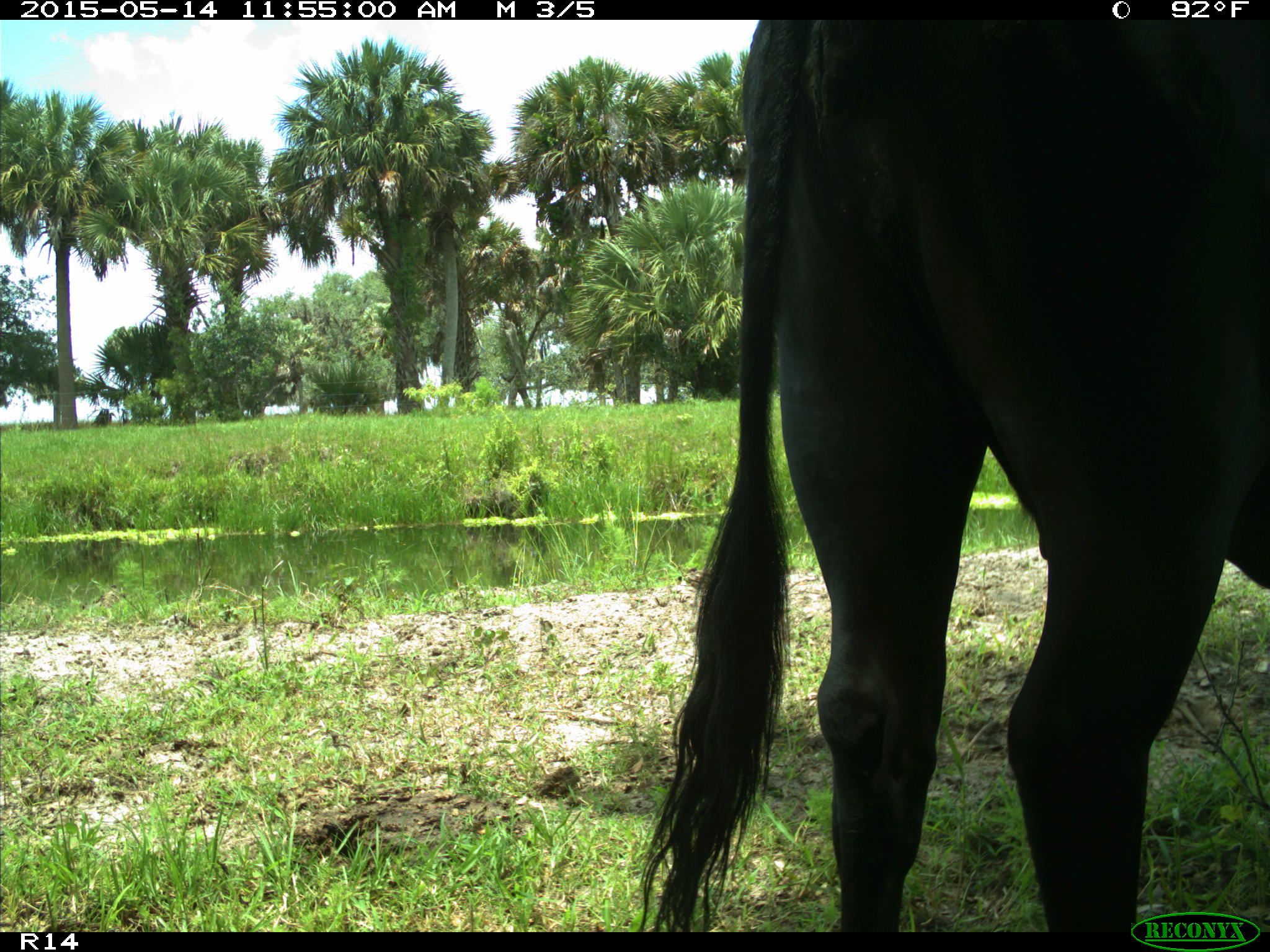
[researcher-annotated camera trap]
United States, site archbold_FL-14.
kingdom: Animalia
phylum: Chordata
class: Mammalia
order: Artiodactyla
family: Bovidae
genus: Bos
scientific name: Bos taurus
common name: domestic cow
Bos taurus (domestic cow).